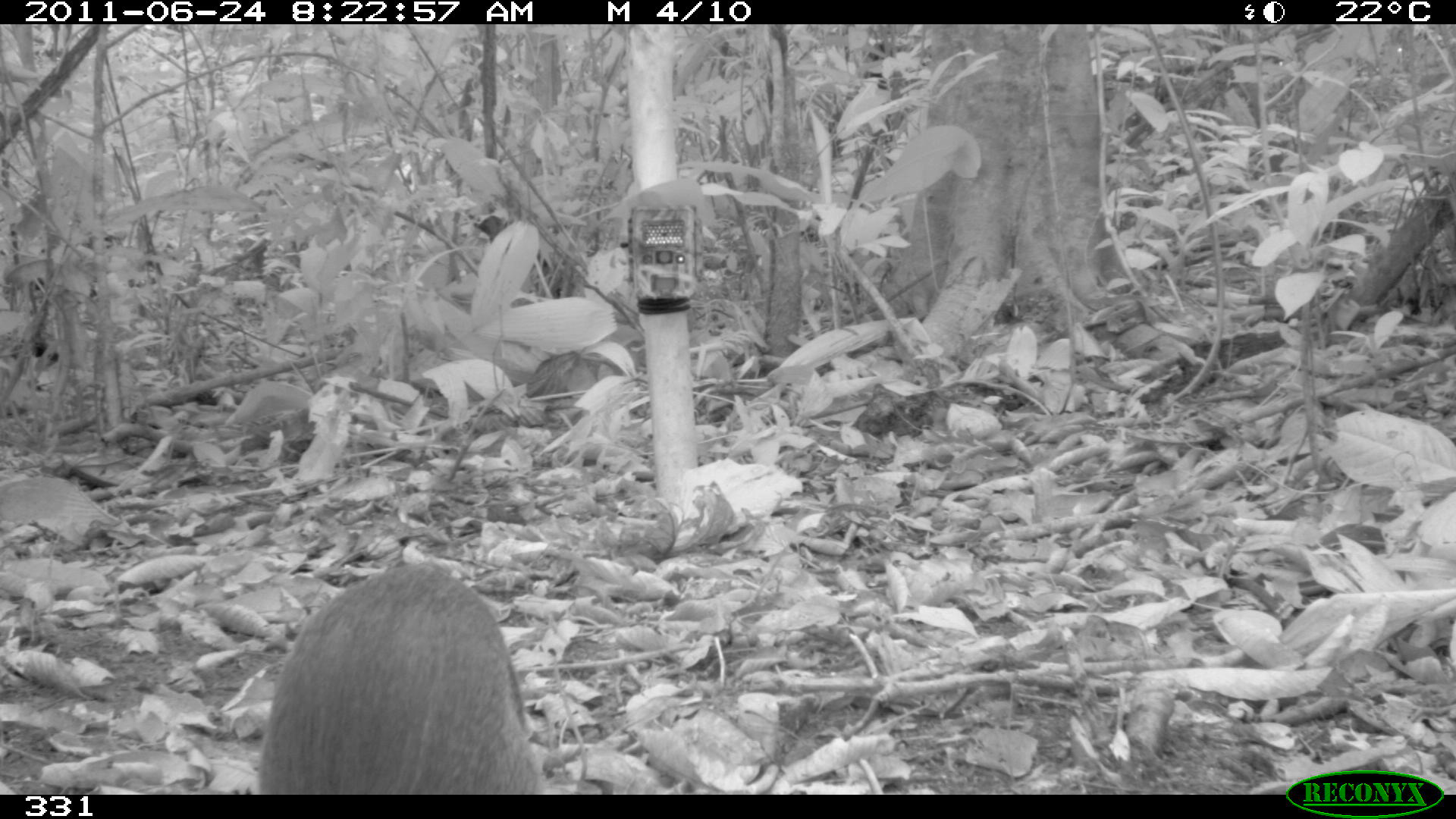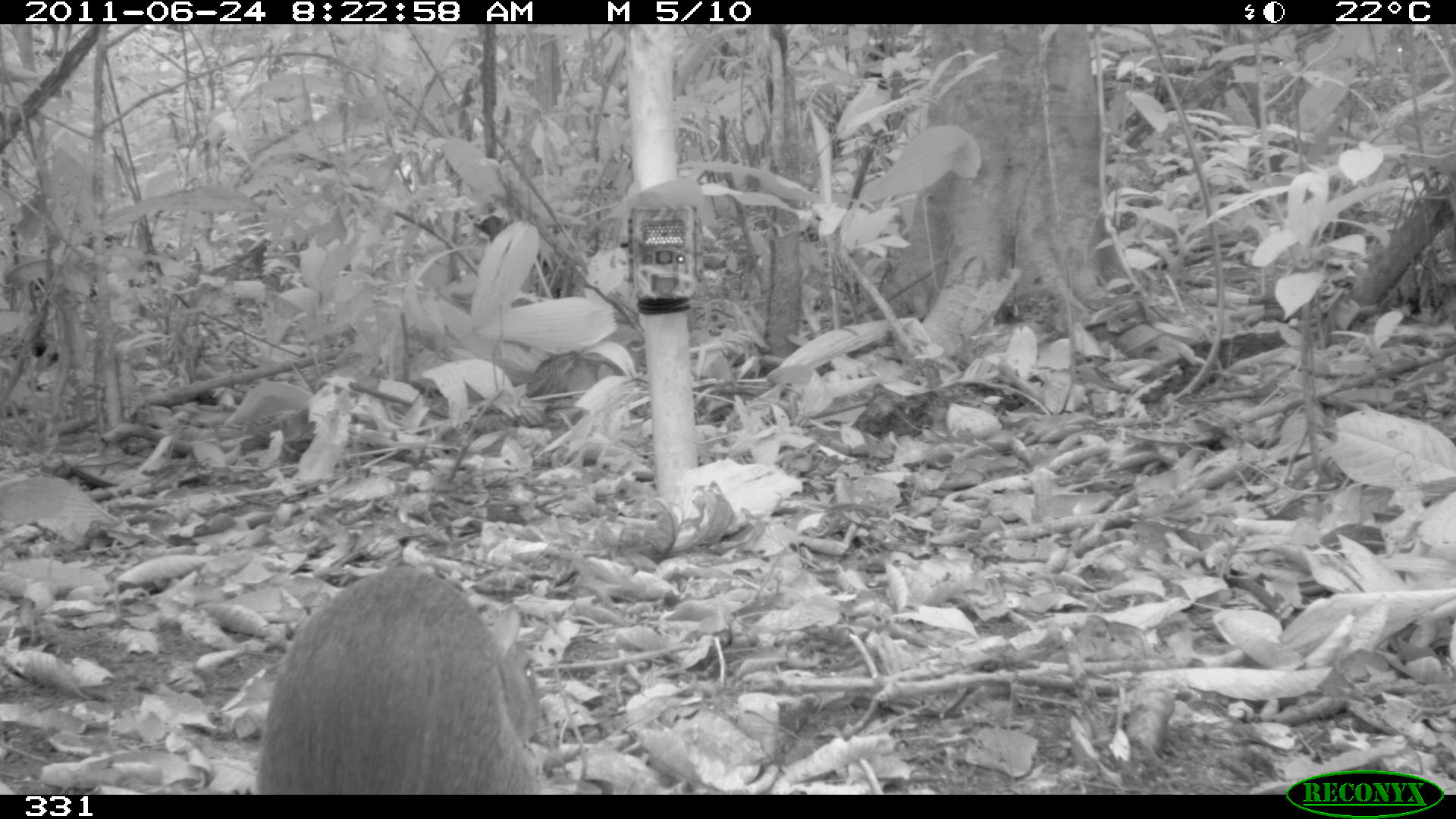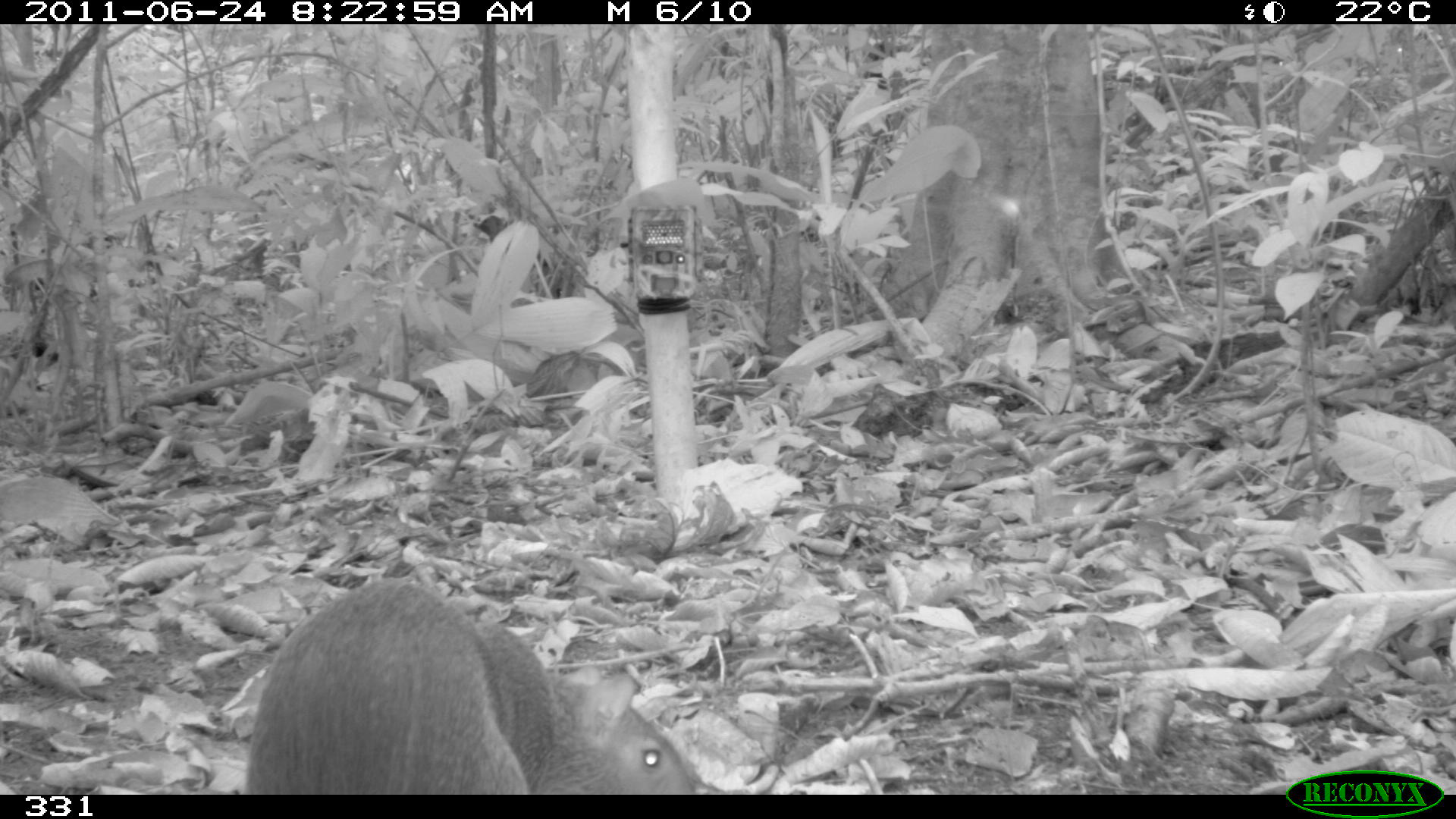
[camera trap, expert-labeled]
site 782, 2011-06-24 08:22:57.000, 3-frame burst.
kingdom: Animalia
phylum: Chordata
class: Mammalia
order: Rodentia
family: Dasyproctidae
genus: Dasyprocta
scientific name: Dasyprocta punctata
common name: central american agouti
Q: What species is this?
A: Dasyprocta punctata (central american agouti).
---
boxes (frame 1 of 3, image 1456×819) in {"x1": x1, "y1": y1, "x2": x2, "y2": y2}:
dasyprocta punctata: {"x1": 256, "y1": 559, "x2": 543, "y2": 794}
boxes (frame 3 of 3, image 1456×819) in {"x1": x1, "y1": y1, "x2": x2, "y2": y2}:
dasyprocta punctata: {"x1": 244, "y1": 576, "x2": 695, "y2": 794}